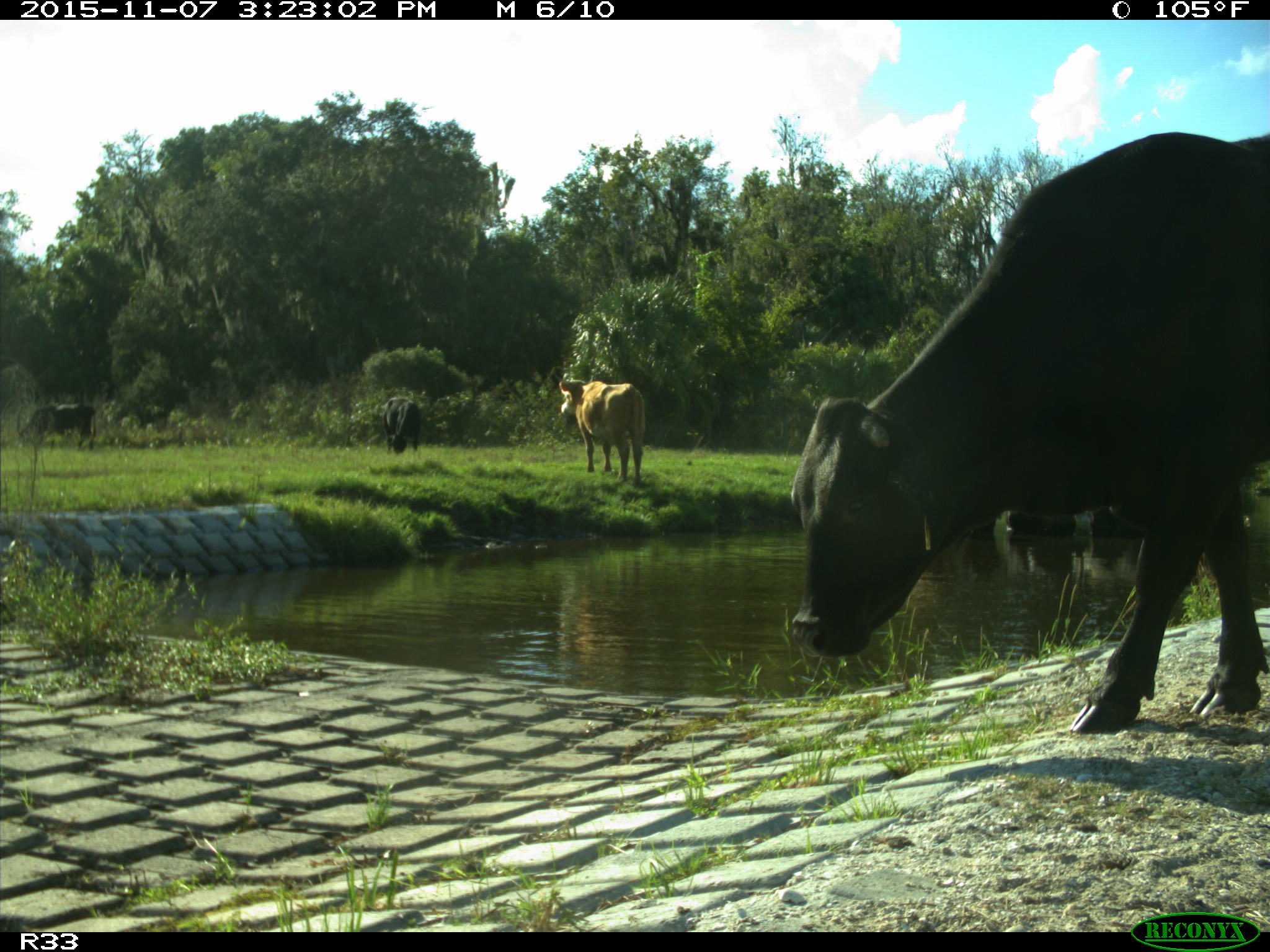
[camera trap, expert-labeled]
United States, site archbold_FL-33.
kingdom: Animalia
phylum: Chordata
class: Mammalia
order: Artiodactyla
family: Bovidae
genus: Bos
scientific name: Bos taurus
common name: domestic cow